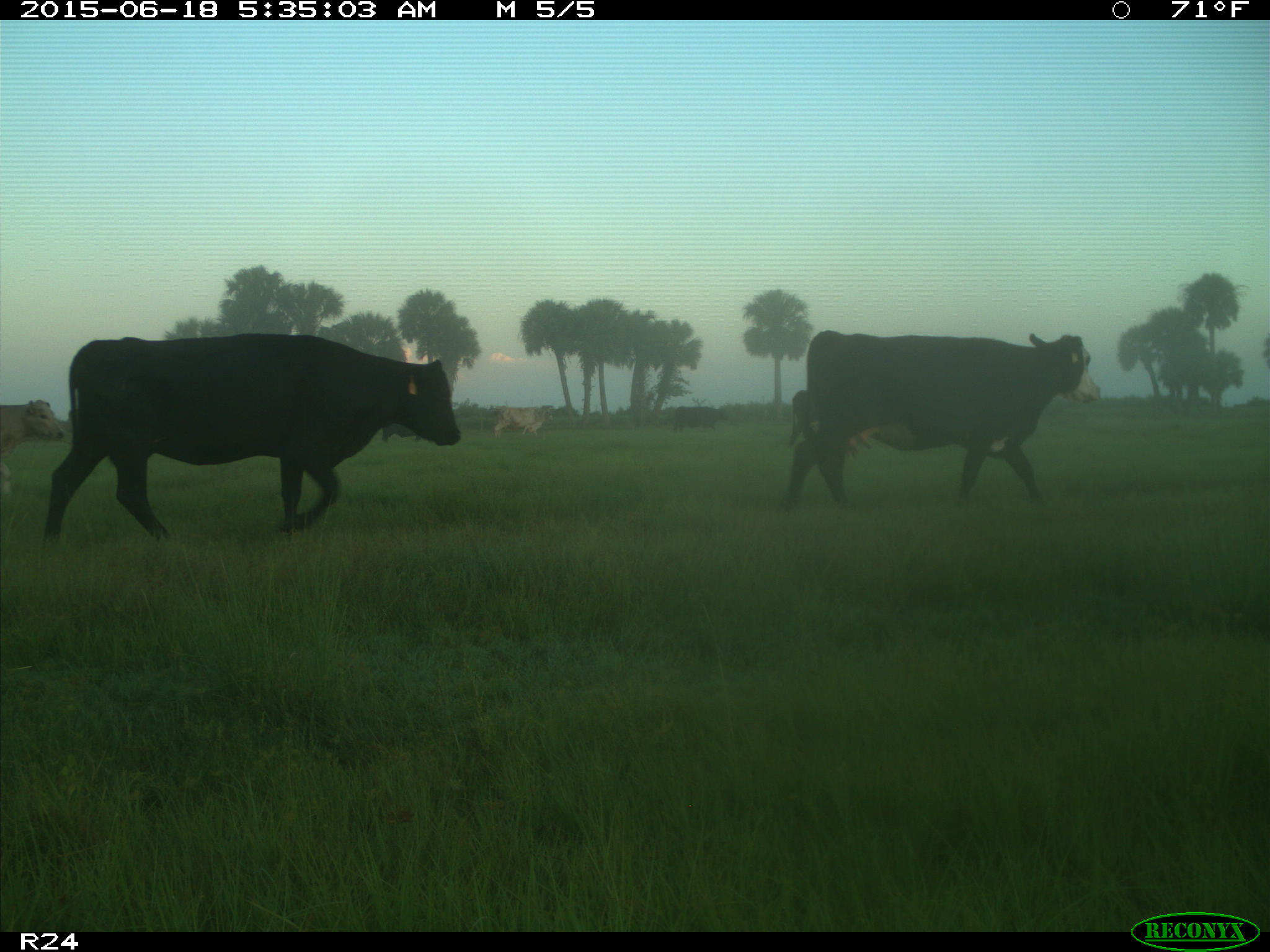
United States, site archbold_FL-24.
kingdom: Animalia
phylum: Chordata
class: Mammalia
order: Artiodactyla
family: Bovidae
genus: Bos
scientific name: Bos taurus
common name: domestic cow